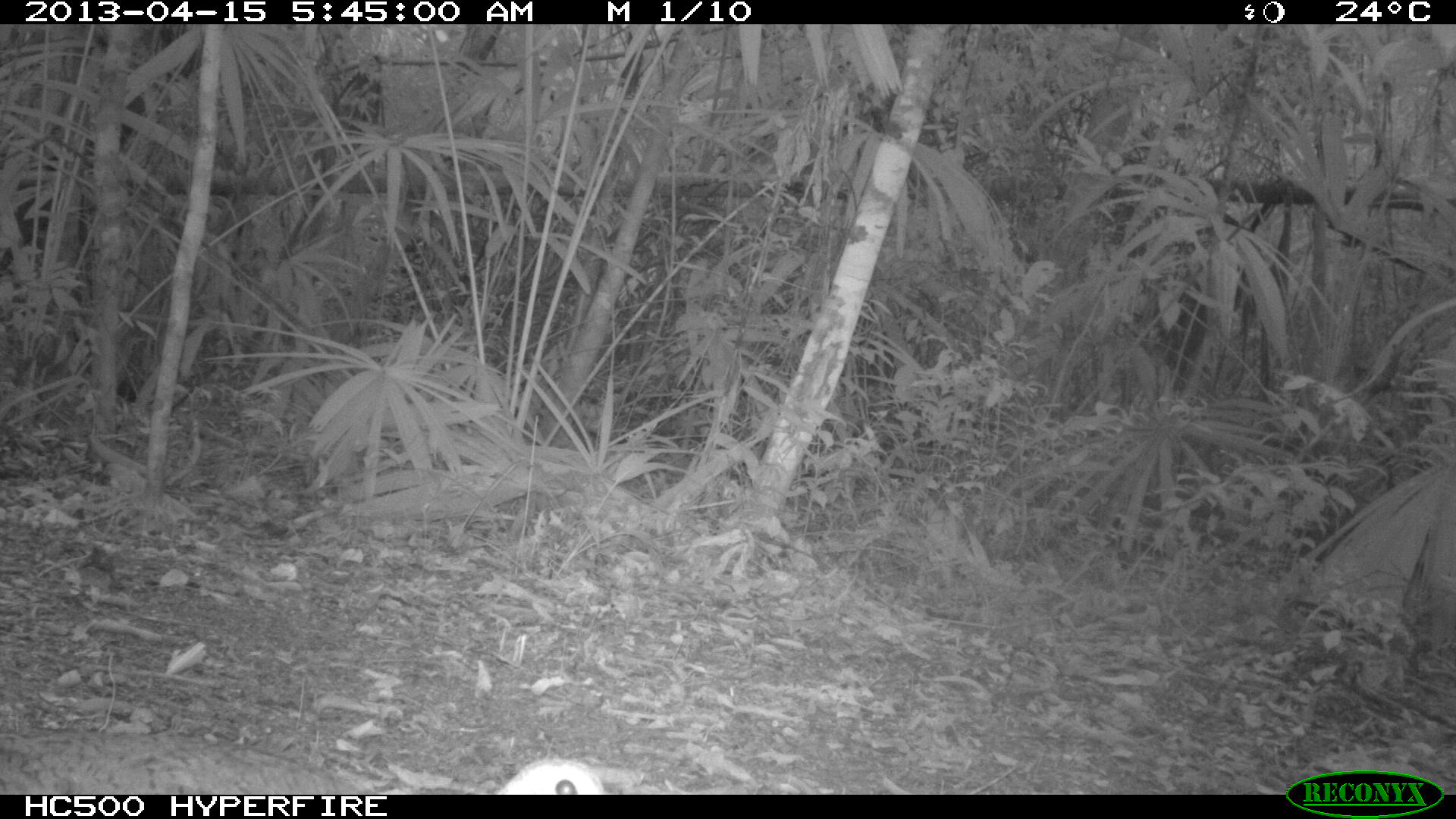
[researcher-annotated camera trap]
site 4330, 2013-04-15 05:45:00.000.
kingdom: Animalia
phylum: Chordata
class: Aves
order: Tinamiformes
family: Tinamidae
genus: Tinamus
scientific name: Tinamus major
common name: great tinamou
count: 1